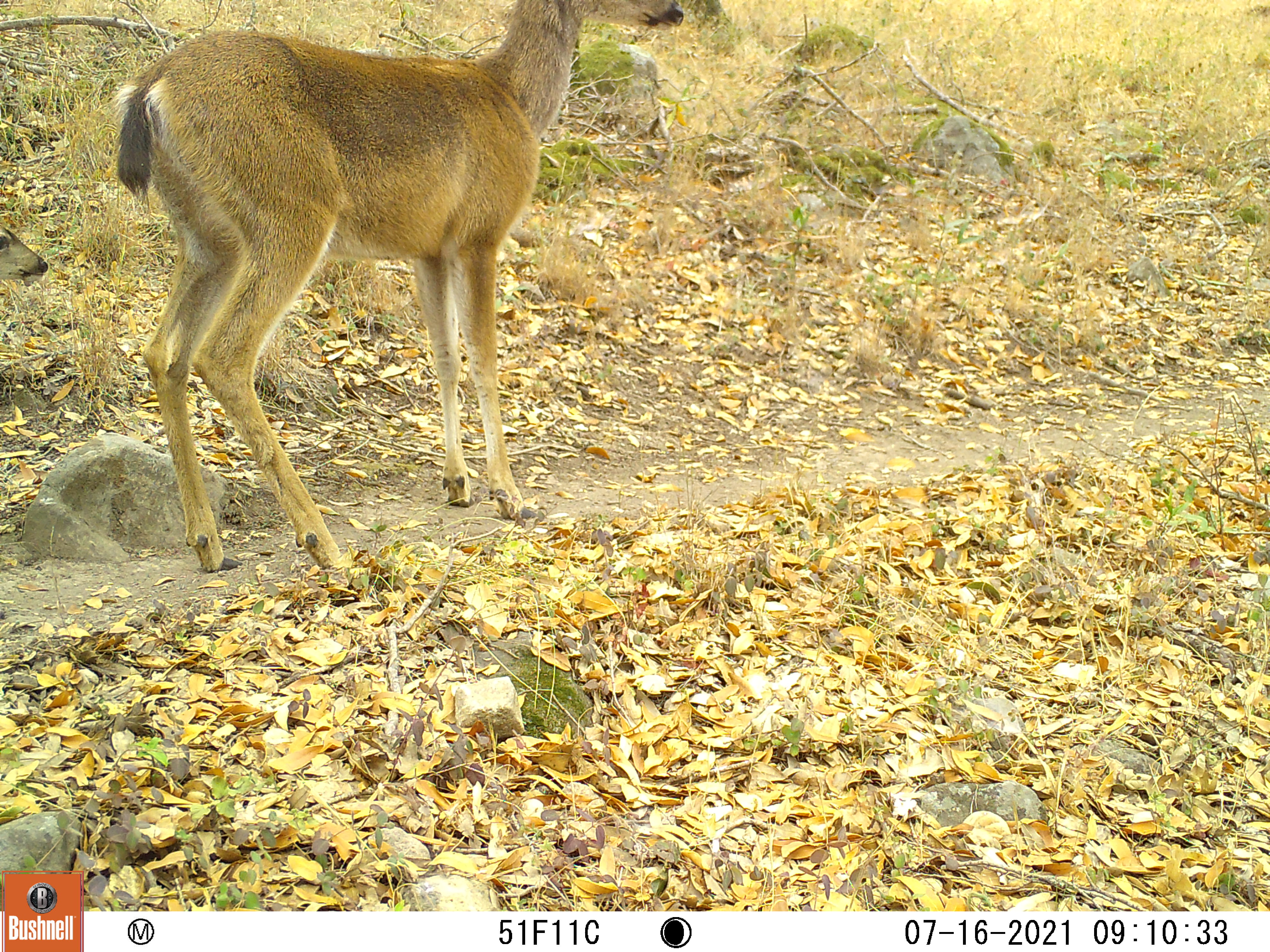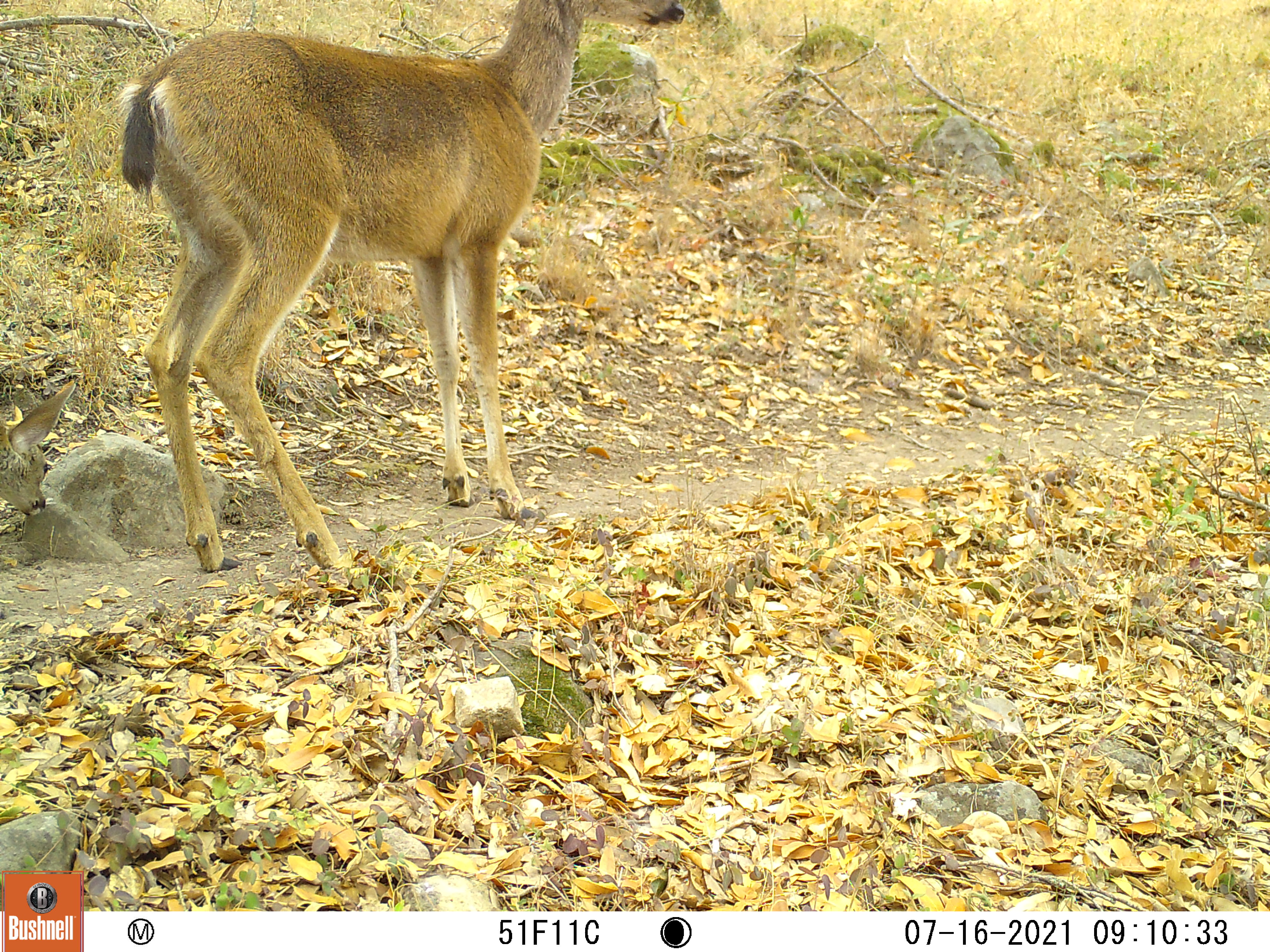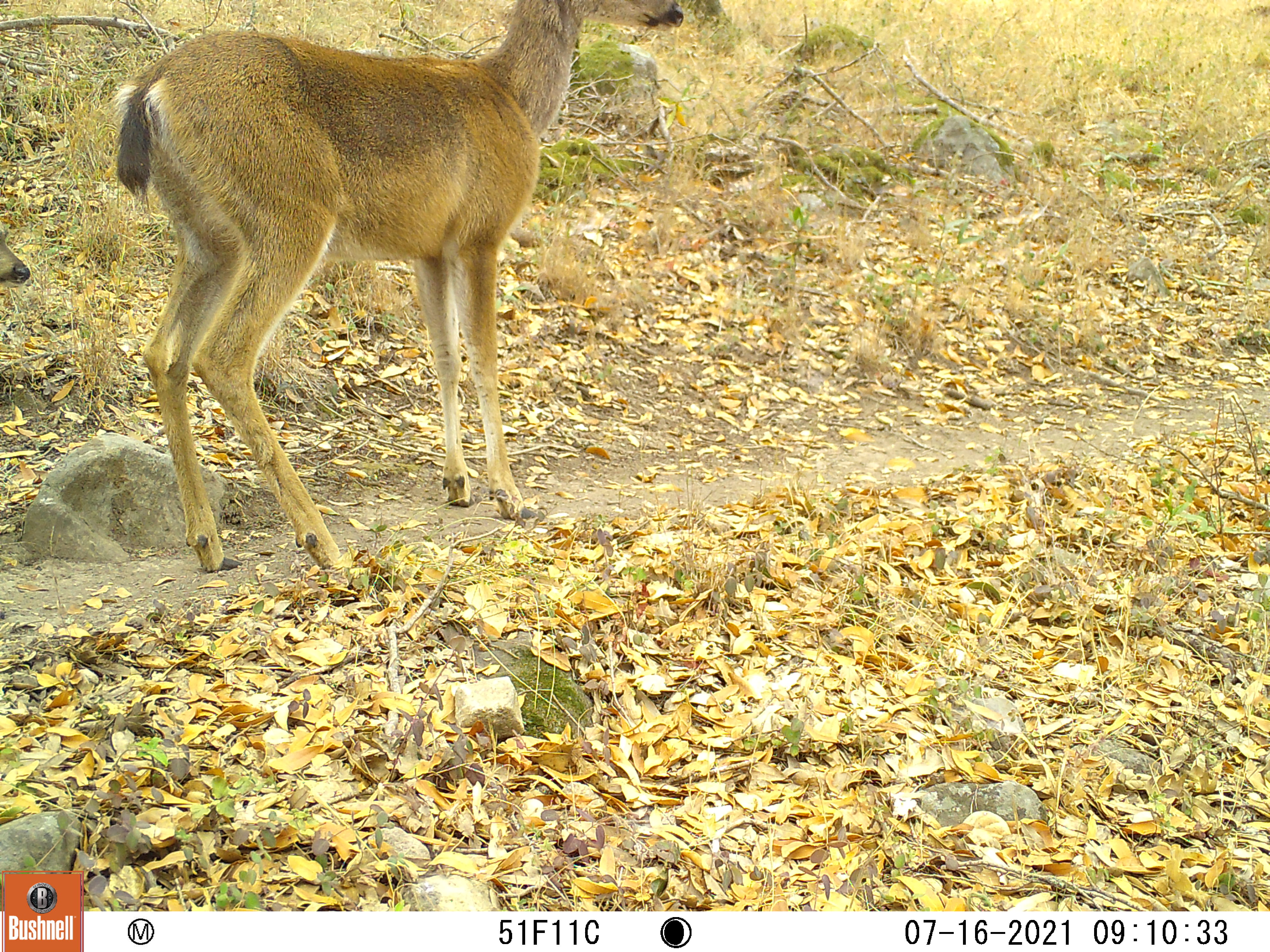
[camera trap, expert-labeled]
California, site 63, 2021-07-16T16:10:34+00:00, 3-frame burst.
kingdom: Animalia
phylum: Chordata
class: Mammalia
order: Artiodactyla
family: Cervidae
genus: Odocoileus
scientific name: Odocoileus hemionus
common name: mule deer